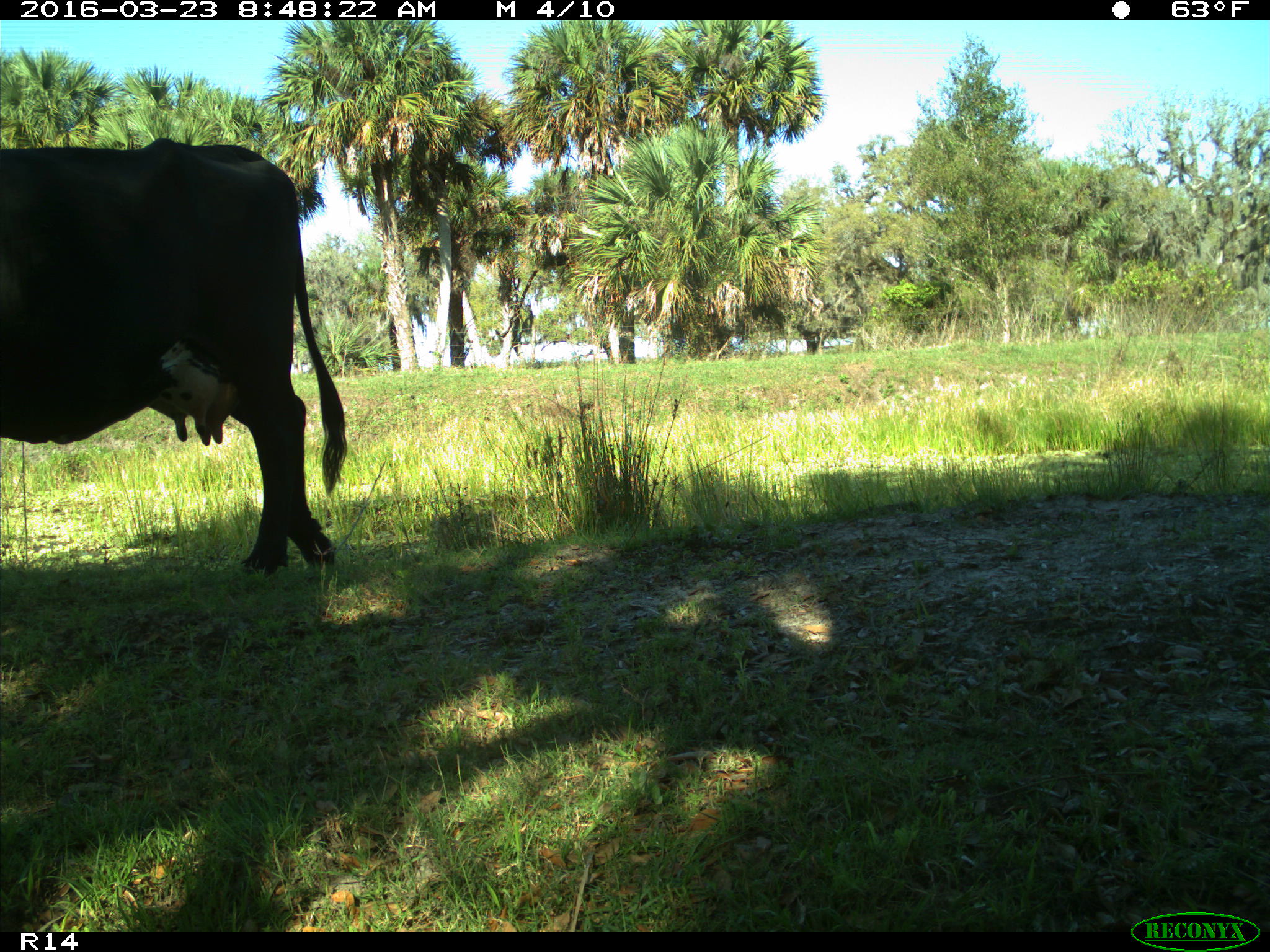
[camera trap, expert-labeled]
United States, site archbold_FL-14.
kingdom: Animalia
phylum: Chordata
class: Mammalia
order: Artiodactyla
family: Bovidae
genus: Bos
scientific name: Bos taurus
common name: domestic cow